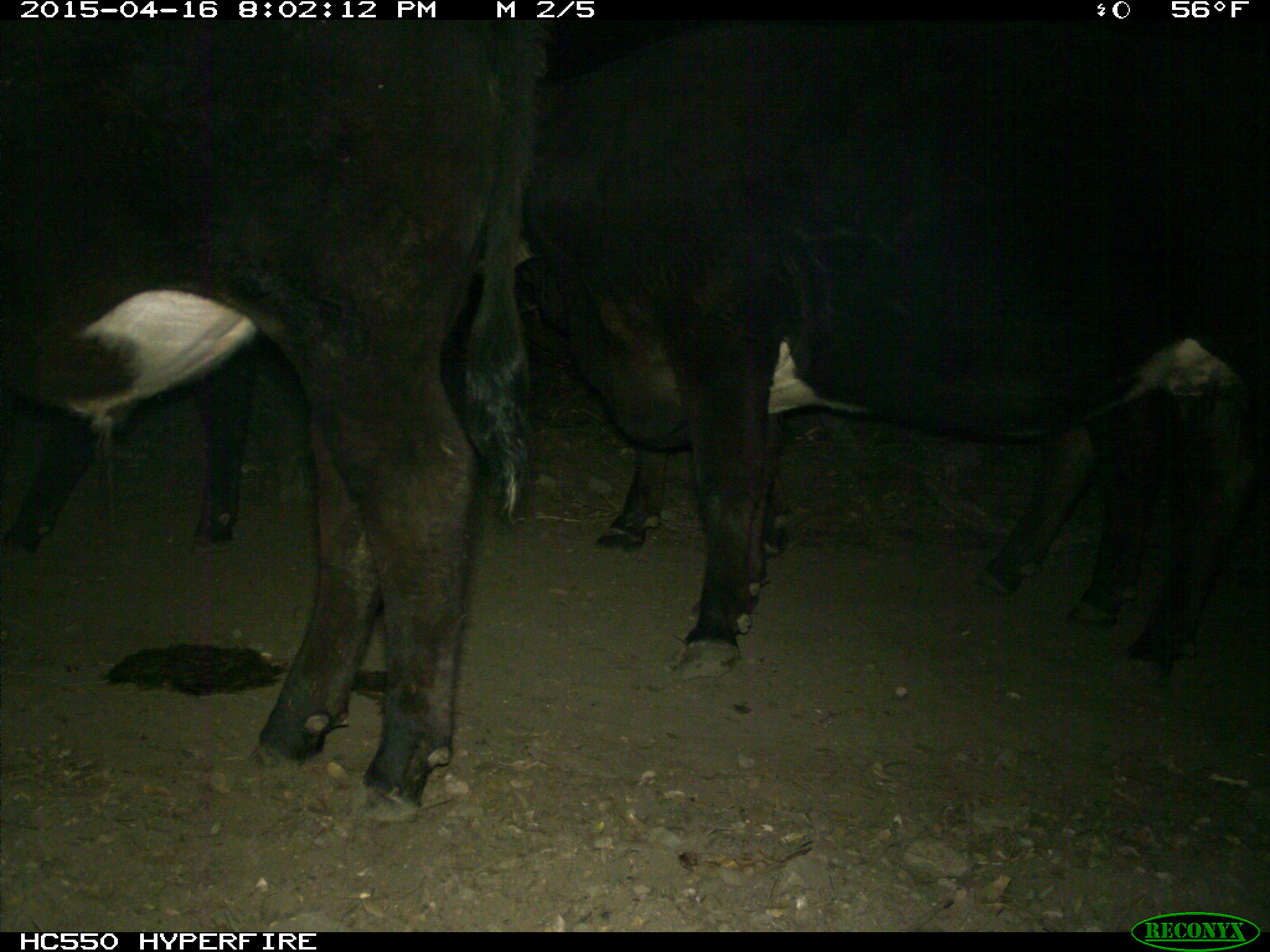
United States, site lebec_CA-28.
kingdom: Animalia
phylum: Chordata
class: Mammalia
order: Artiodactyla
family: Bovidae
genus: Bos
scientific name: Bos taurus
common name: domestic cow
Bos taurus (domestic cow).